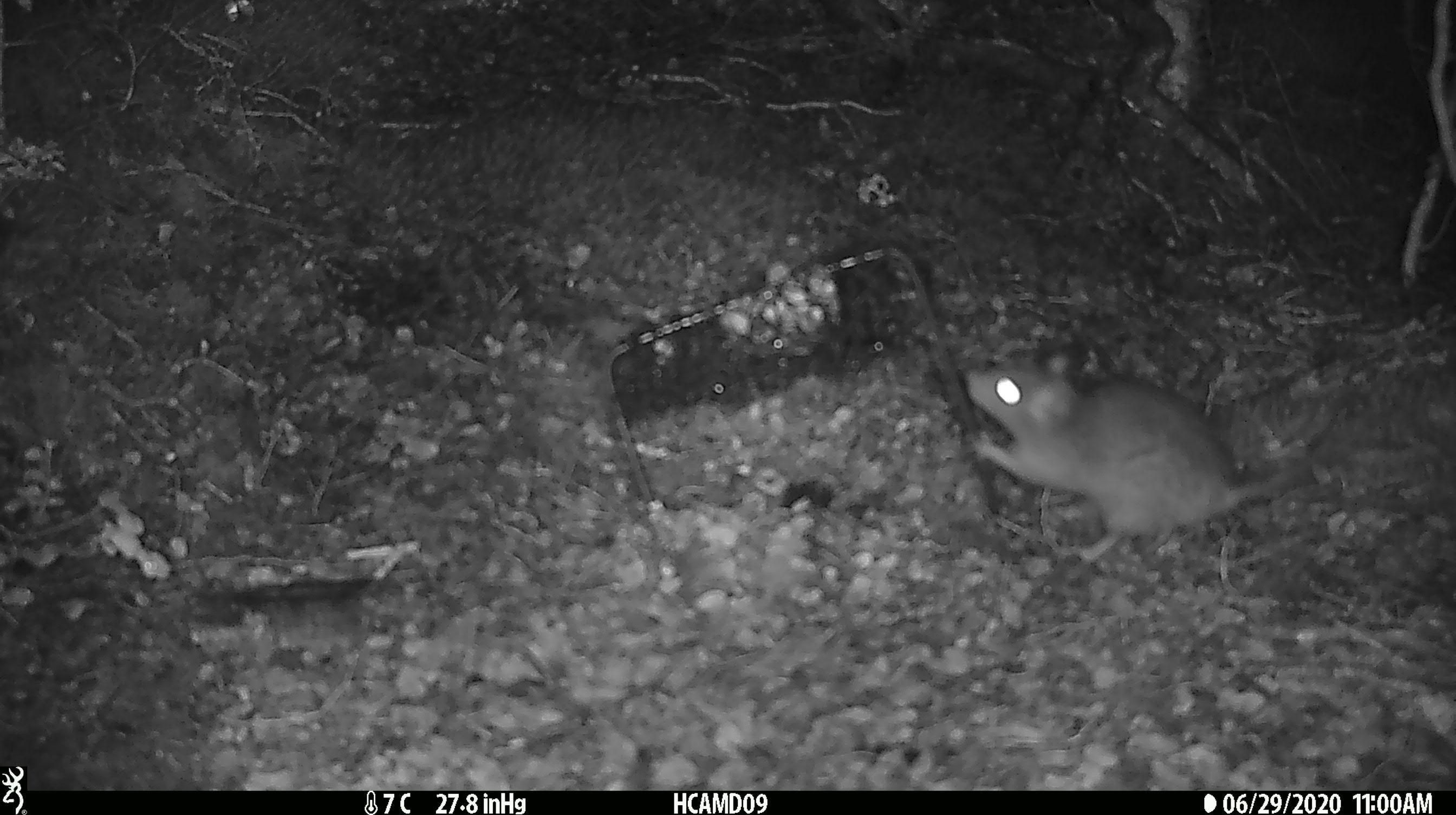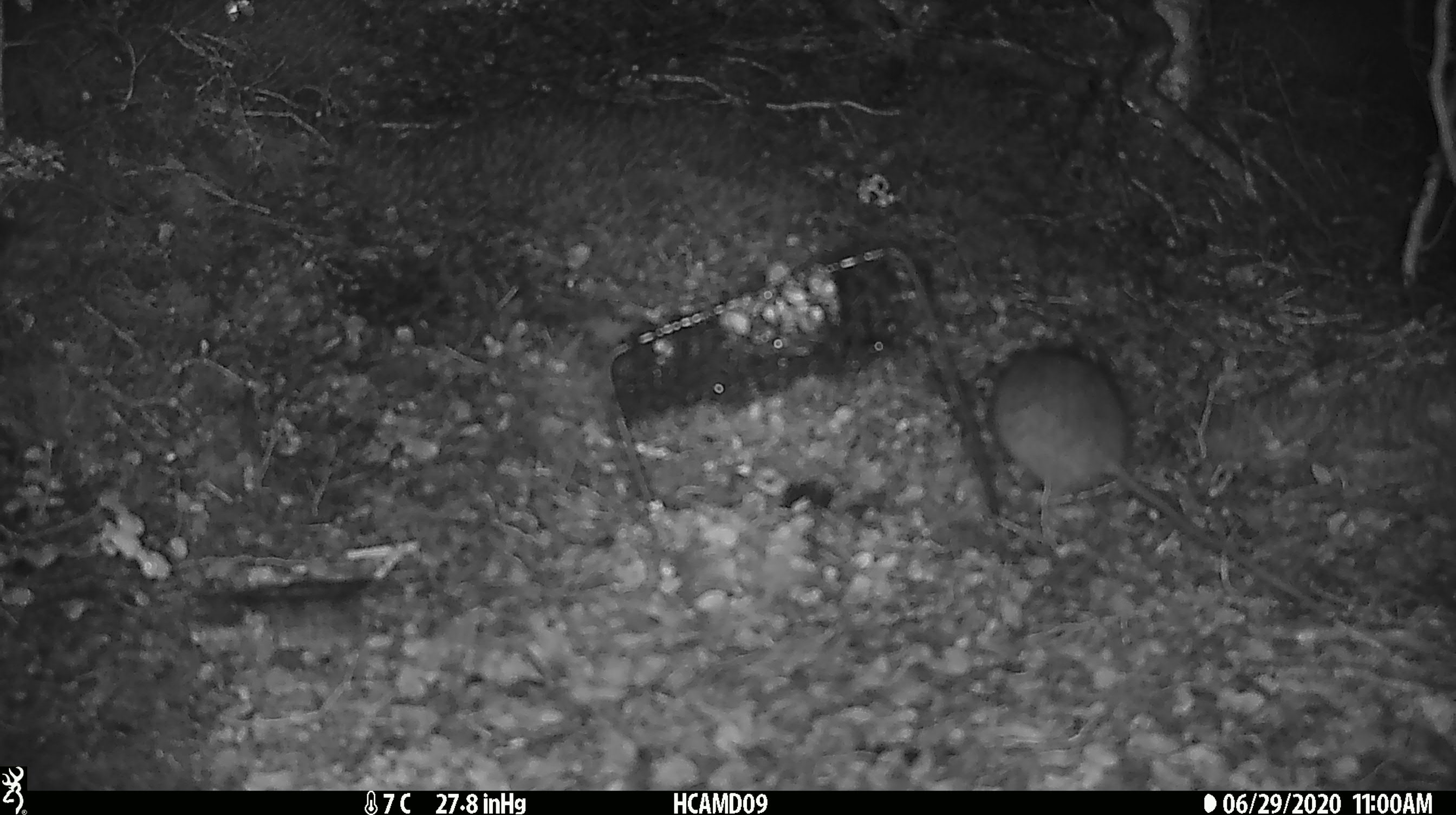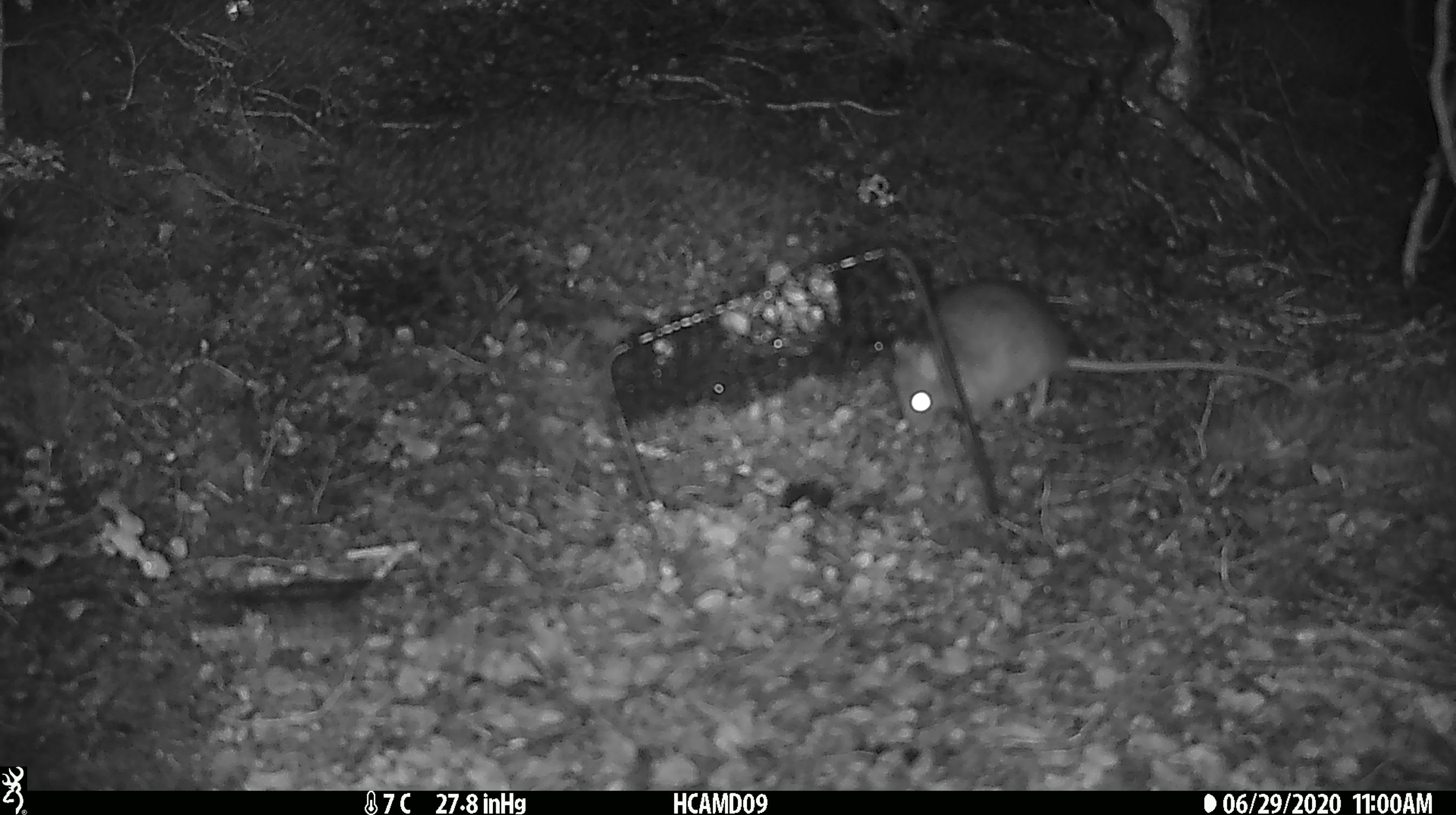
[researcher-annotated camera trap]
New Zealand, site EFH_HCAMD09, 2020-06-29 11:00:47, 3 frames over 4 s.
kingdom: Animalia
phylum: Chordata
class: Mammalia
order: Rodentia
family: Muridae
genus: Rattus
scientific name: Rattus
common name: rat